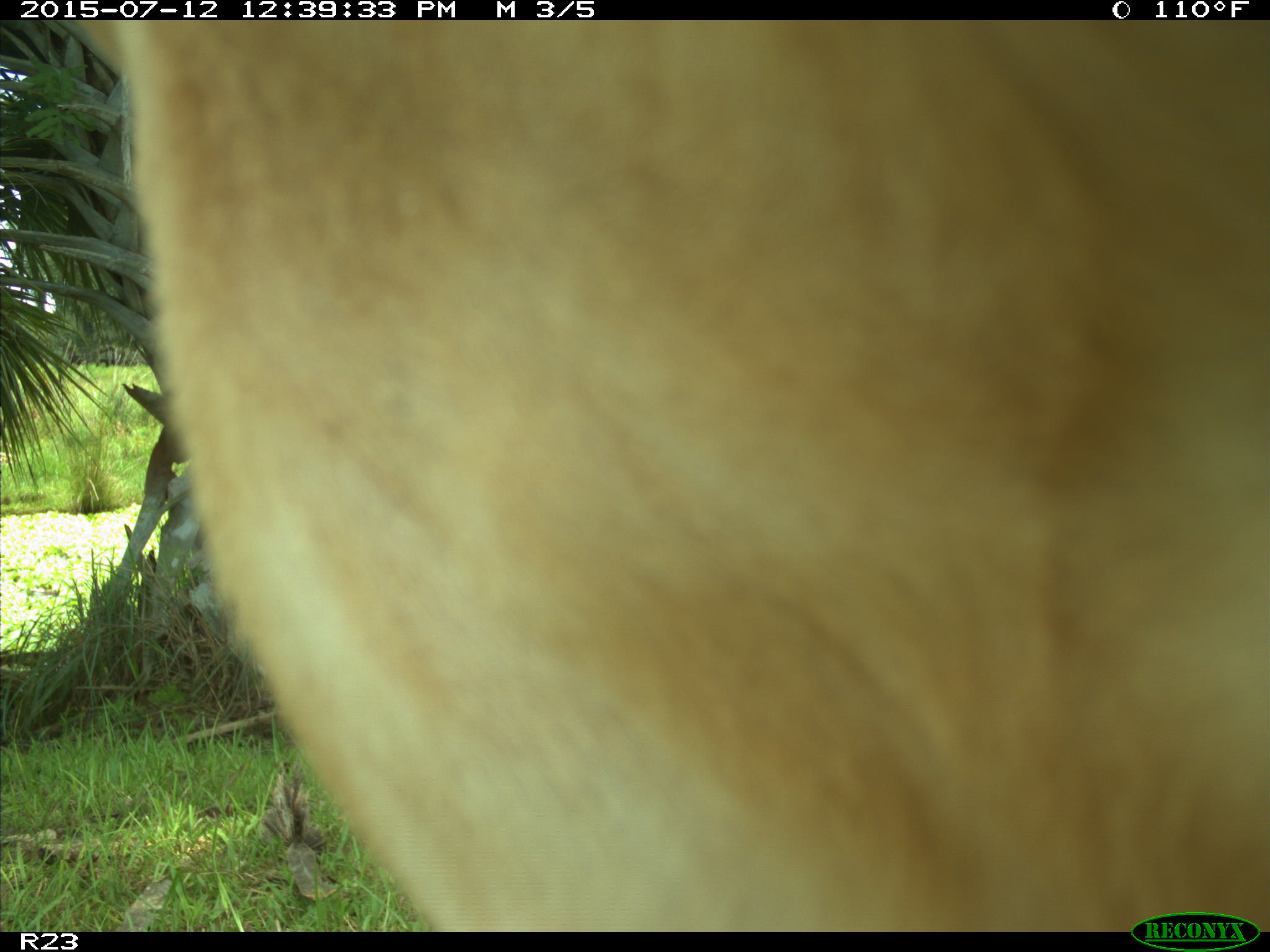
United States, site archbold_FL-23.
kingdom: Animalia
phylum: Chordata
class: Mammalia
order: Artiodactyla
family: Bovidae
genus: Bos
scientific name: Bos taurus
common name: domestic cow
Bos taurus (domestic cow).